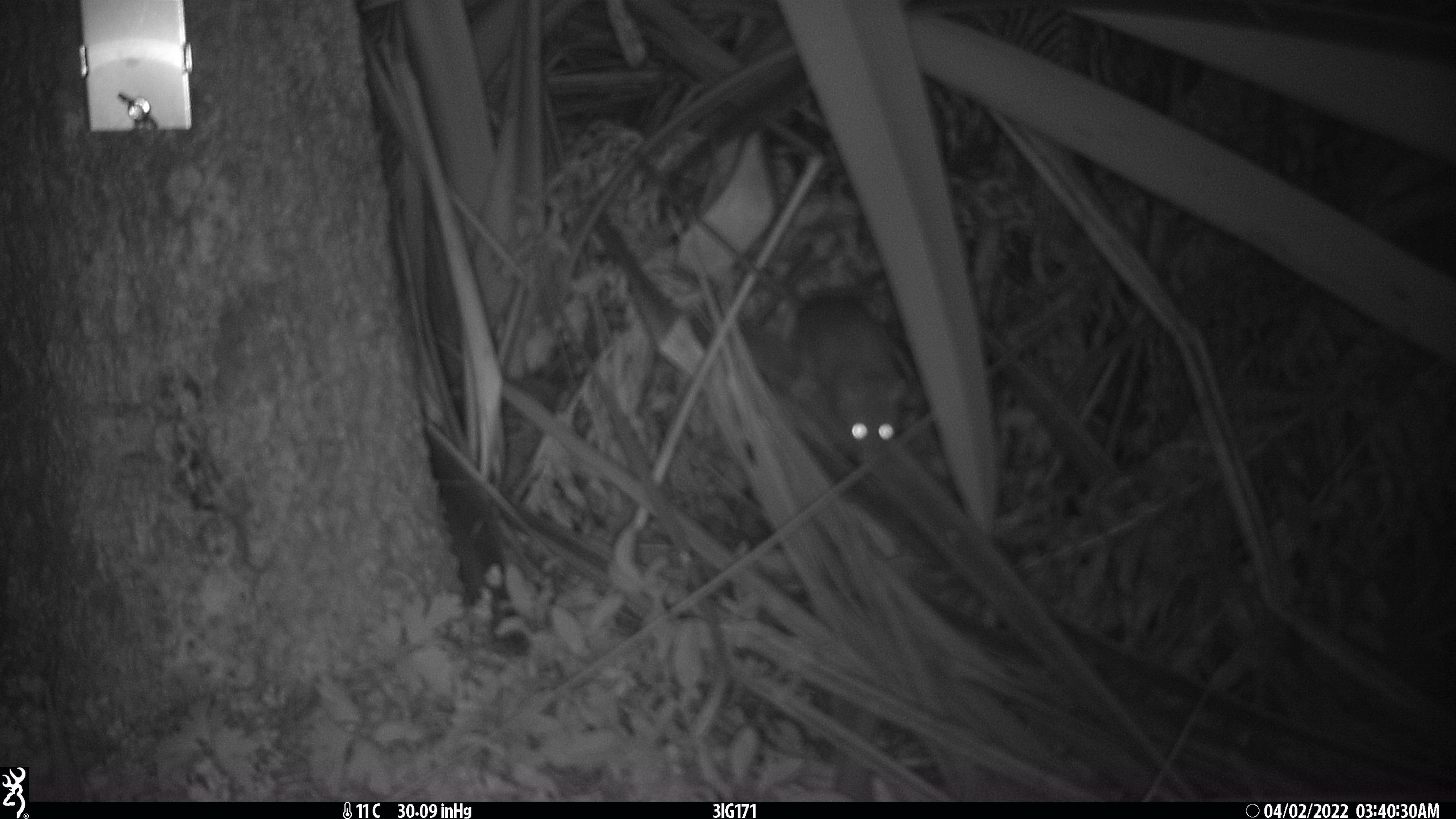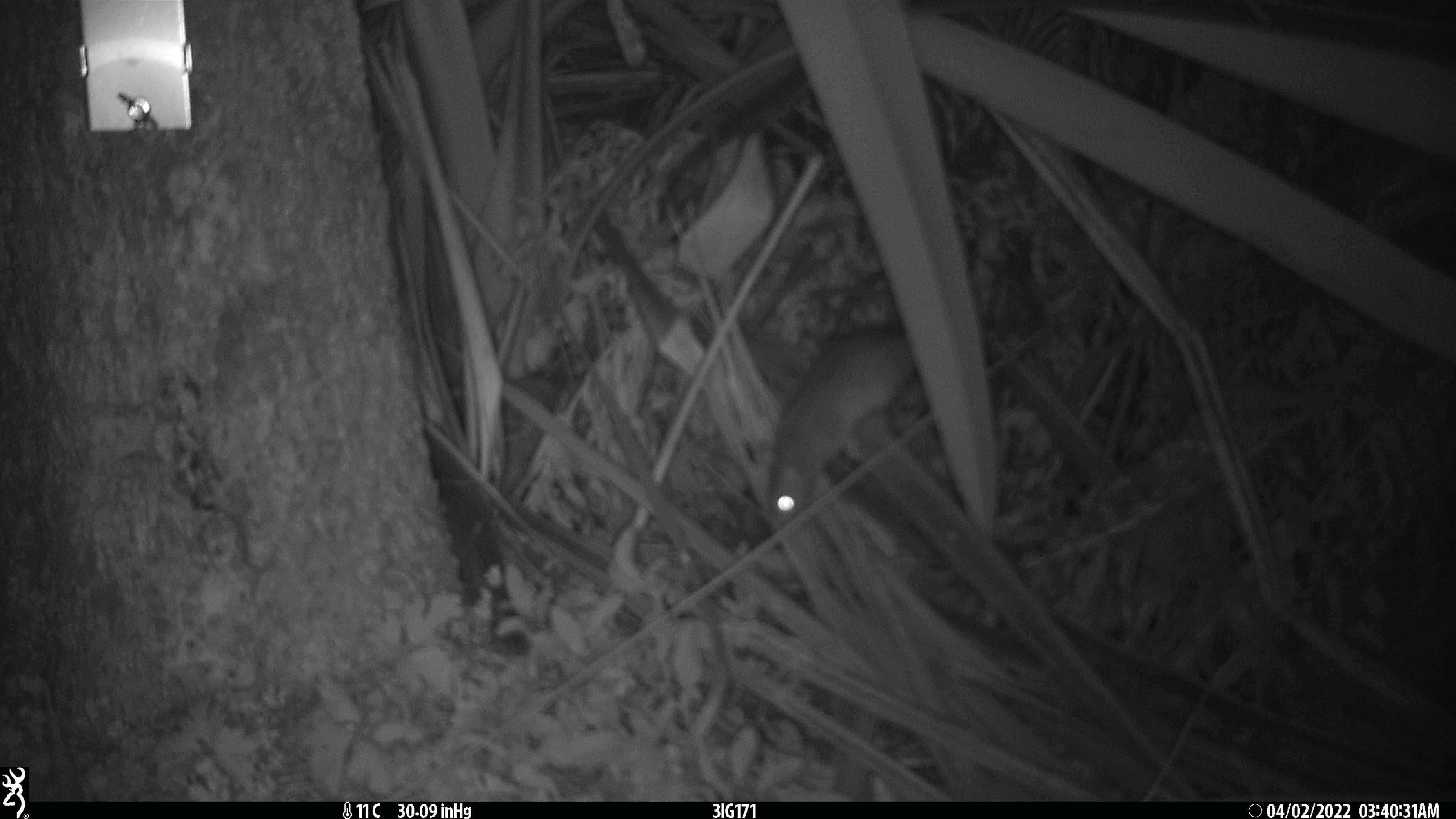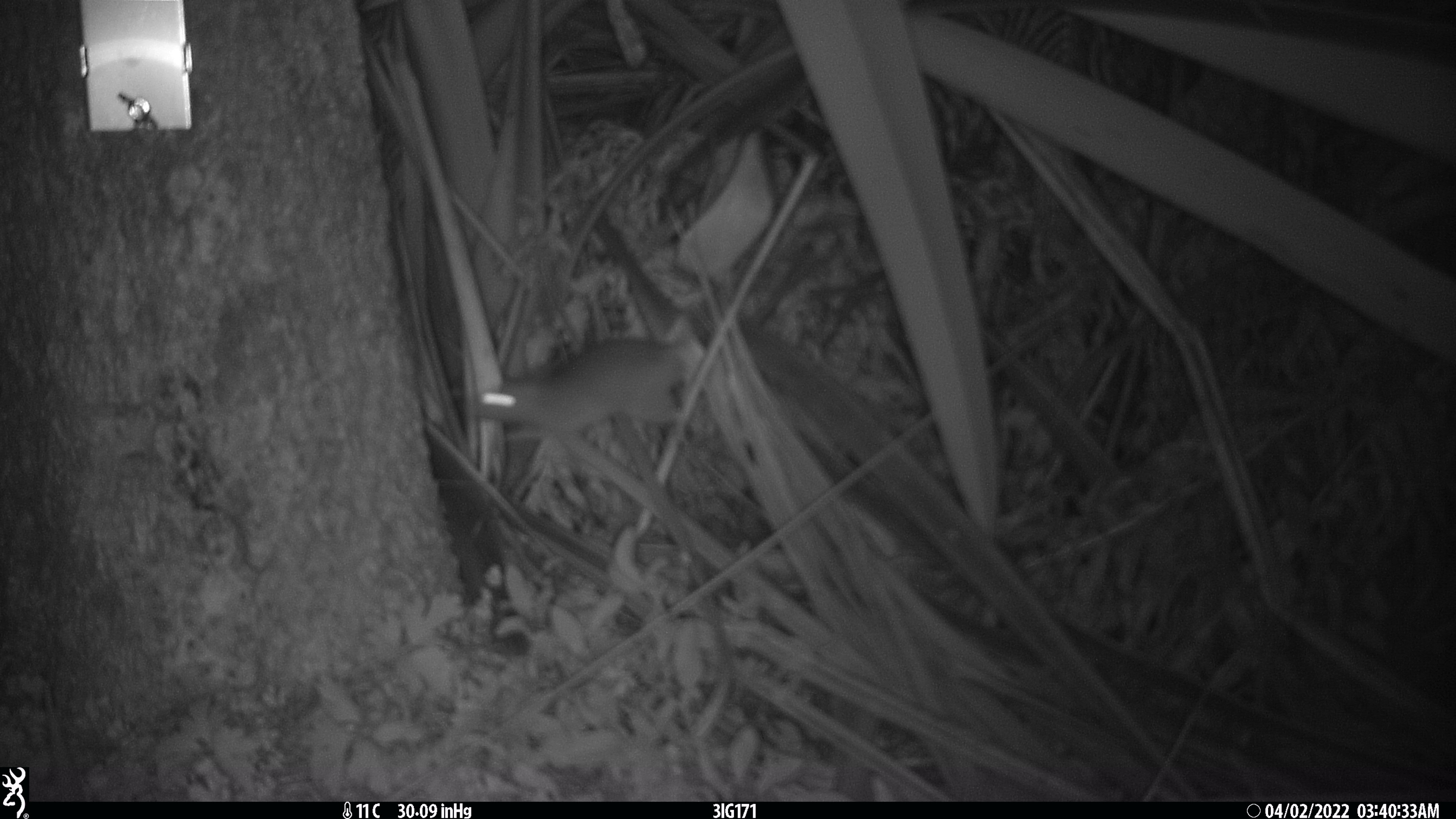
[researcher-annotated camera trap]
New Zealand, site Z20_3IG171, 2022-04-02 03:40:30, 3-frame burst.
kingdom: Animalia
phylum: Chordata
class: Mammalia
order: Rodentia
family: Muridae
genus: Rattus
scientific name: Rattus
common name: rat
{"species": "rat (Rattus)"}